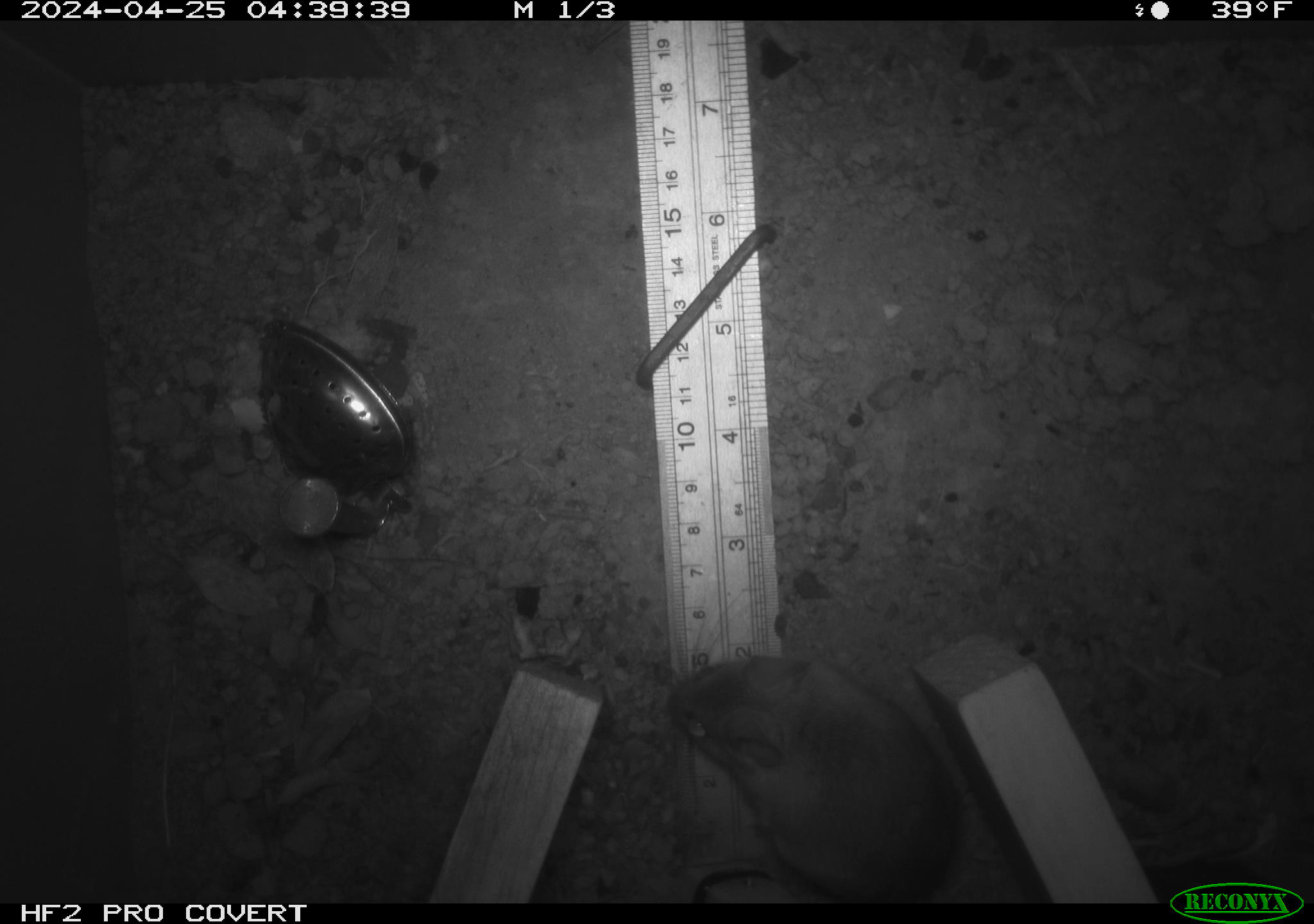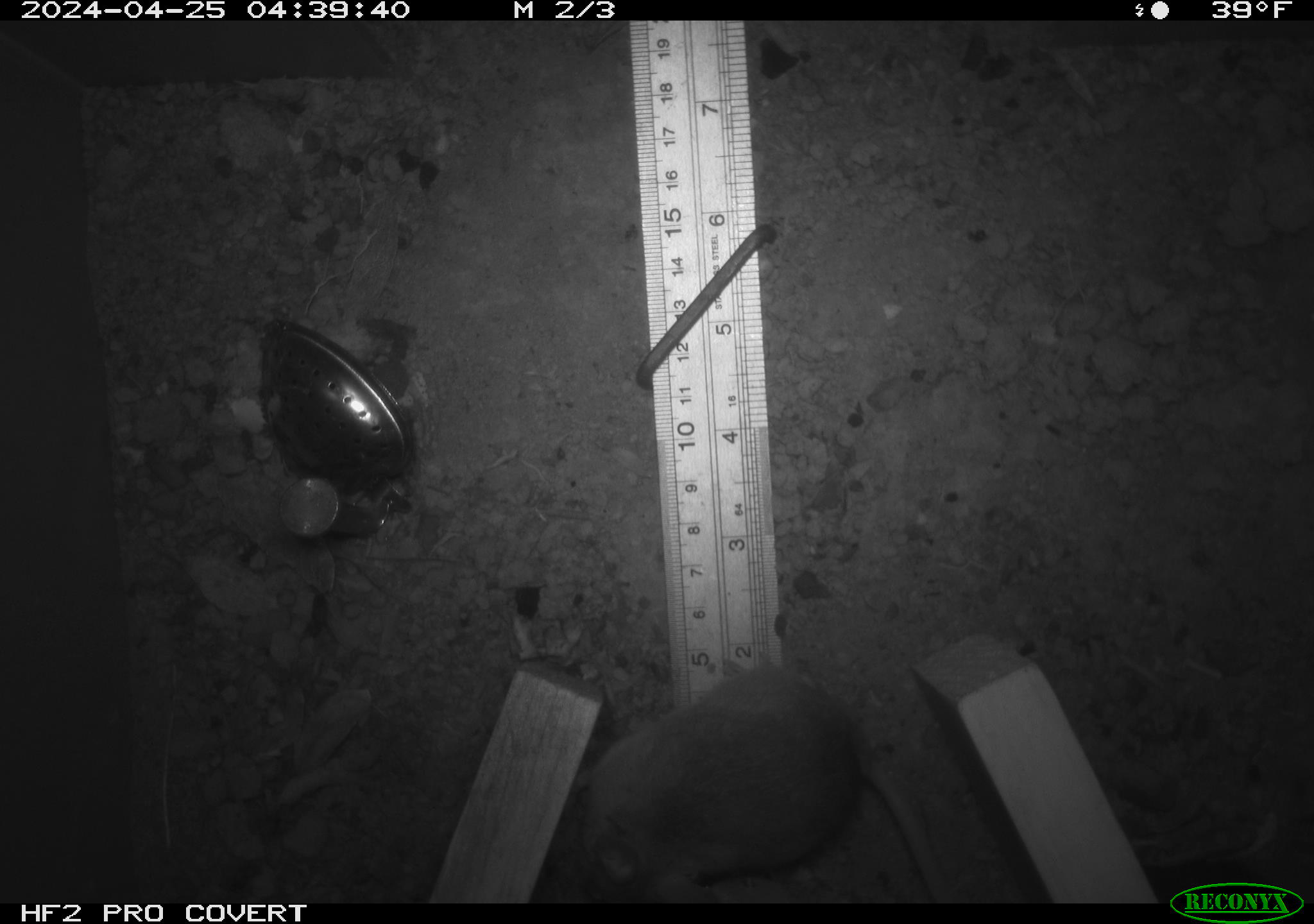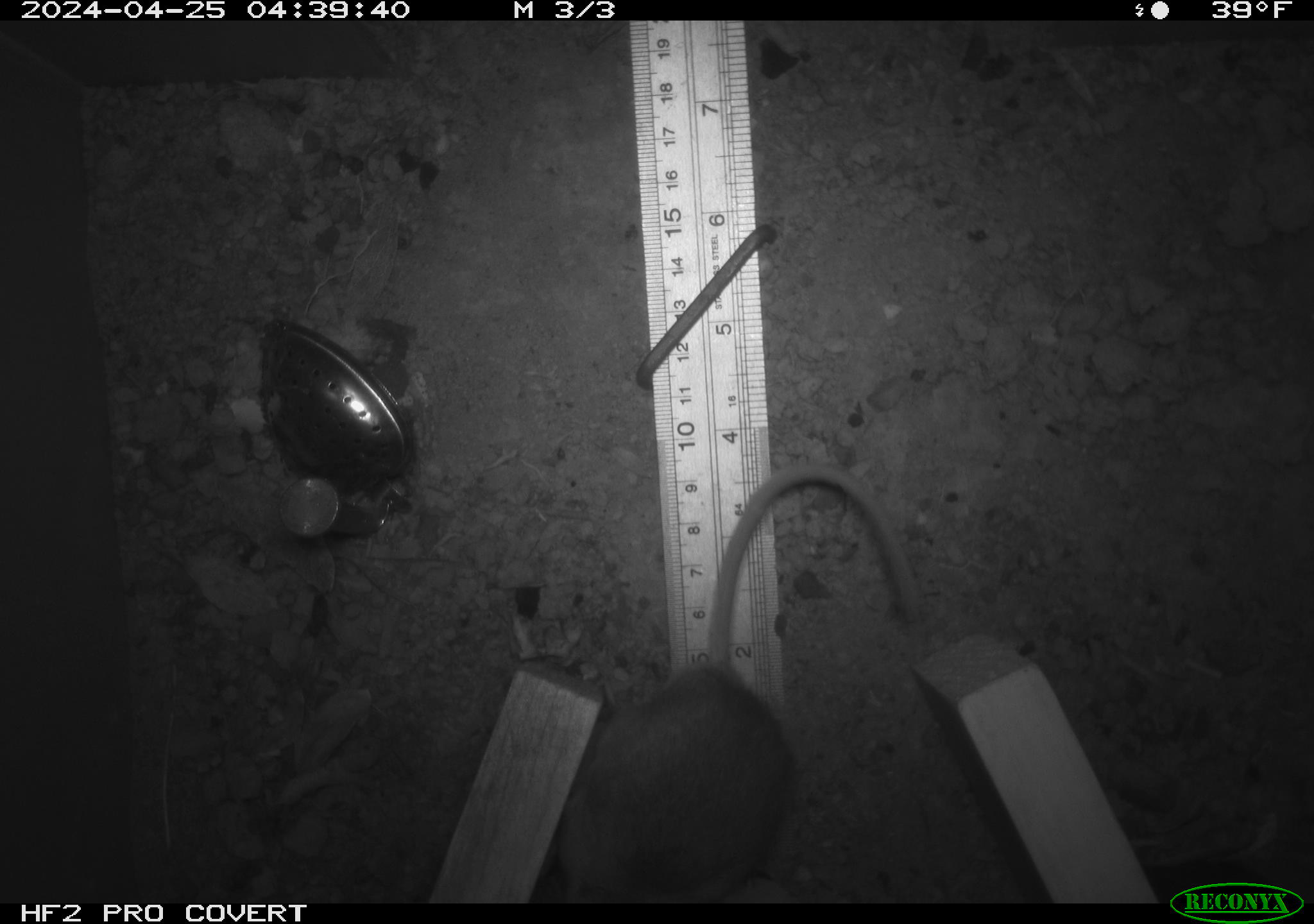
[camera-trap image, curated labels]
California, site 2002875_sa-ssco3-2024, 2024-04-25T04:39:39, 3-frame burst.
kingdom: Animalia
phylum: Chordata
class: Mammalia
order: Rodentia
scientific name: Rodentia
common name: rodent